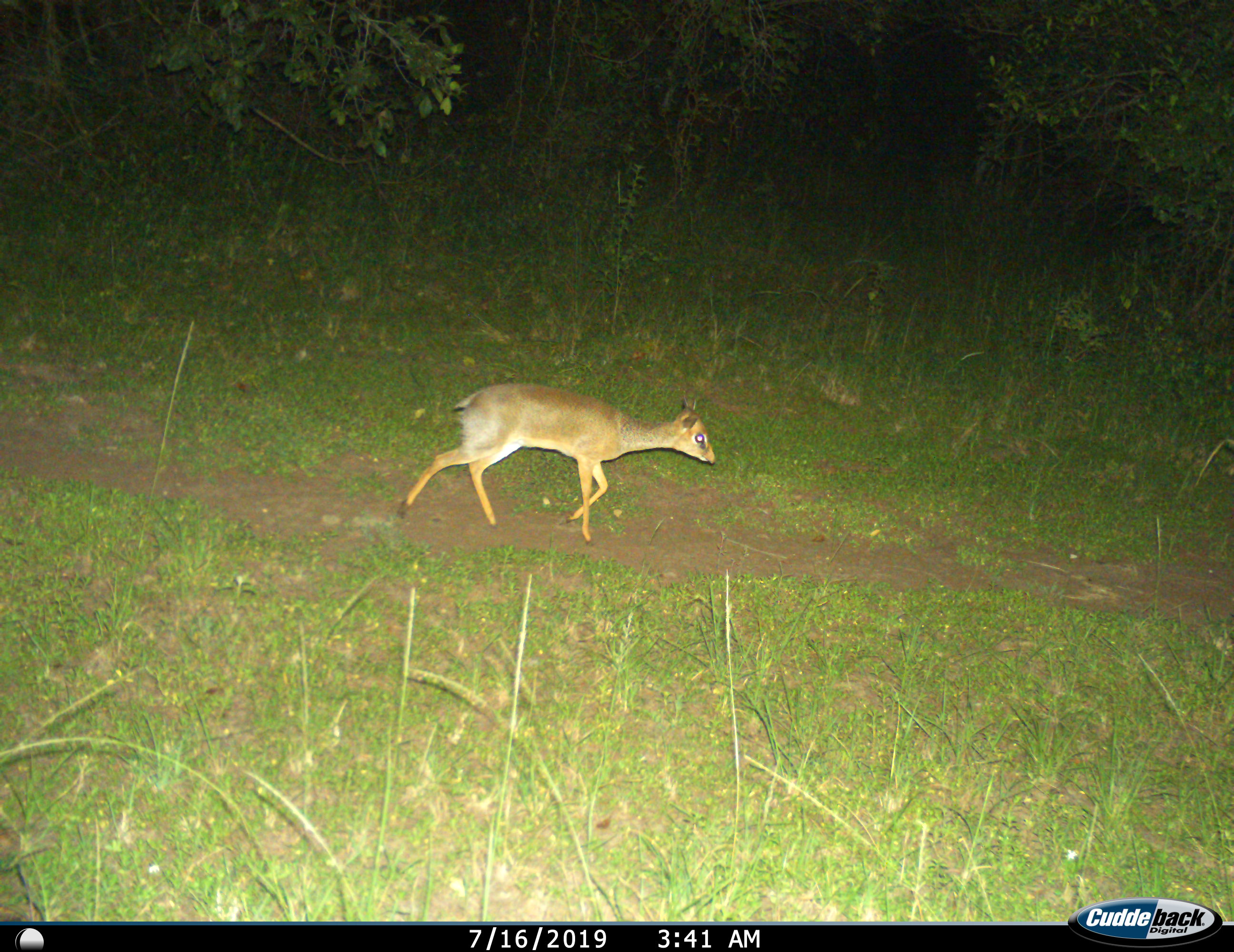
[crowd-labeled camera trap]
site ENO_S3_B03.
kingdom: Animalia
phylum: Chordata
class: Mammalia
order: Artiodactyla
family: Bovidae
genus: Madoqua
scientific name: Madoqua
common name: dik-dik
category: dikdik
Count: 1.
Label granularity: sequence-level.